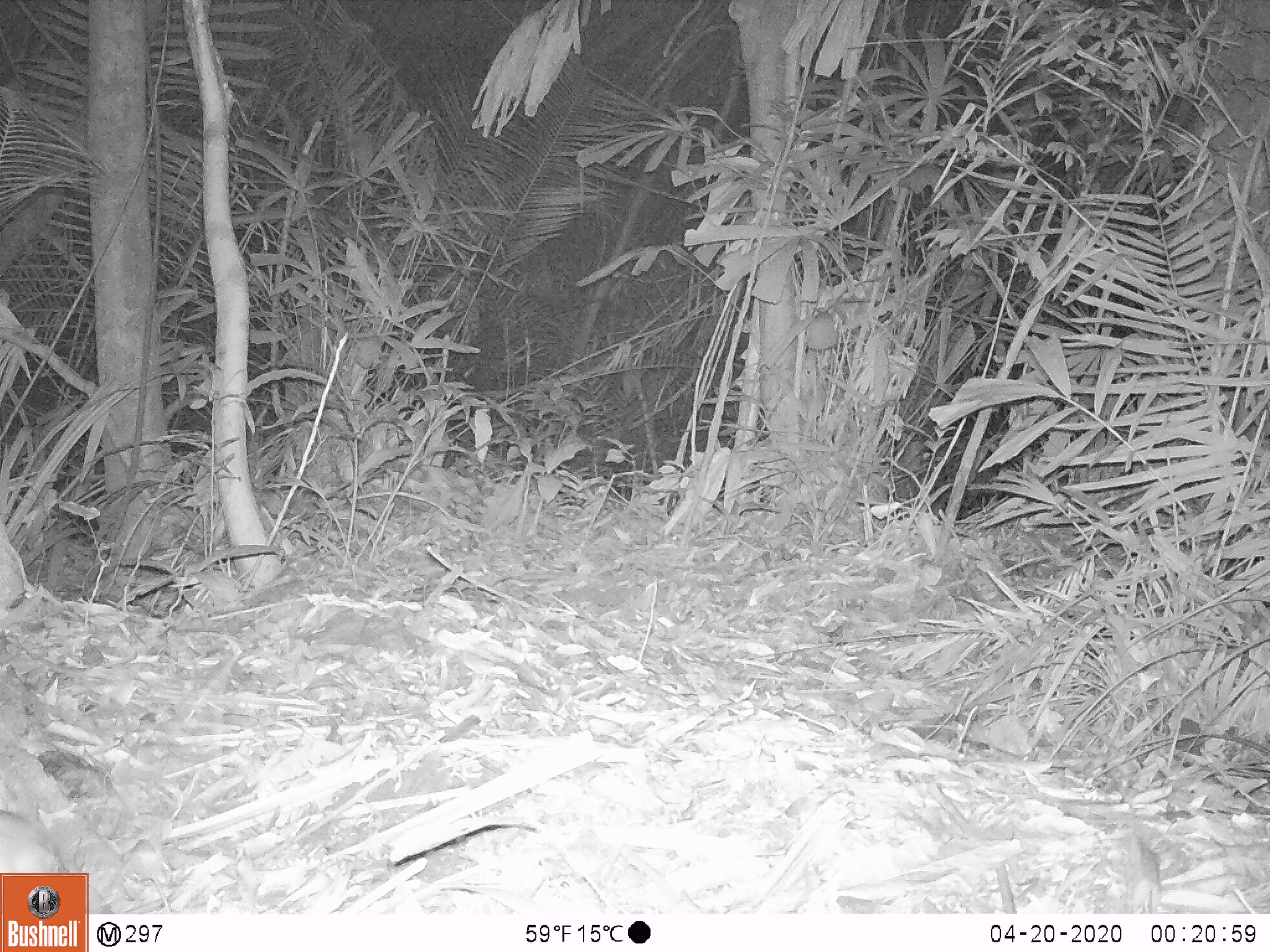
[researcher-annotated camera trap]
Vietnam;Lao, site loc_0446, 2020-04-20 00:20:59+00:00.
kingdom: Animalia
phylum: Chordata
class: Mammalia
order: Rodentia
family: Muridae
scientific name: Muridae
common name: old-world mice and rats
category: unidentified murid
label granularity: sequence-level